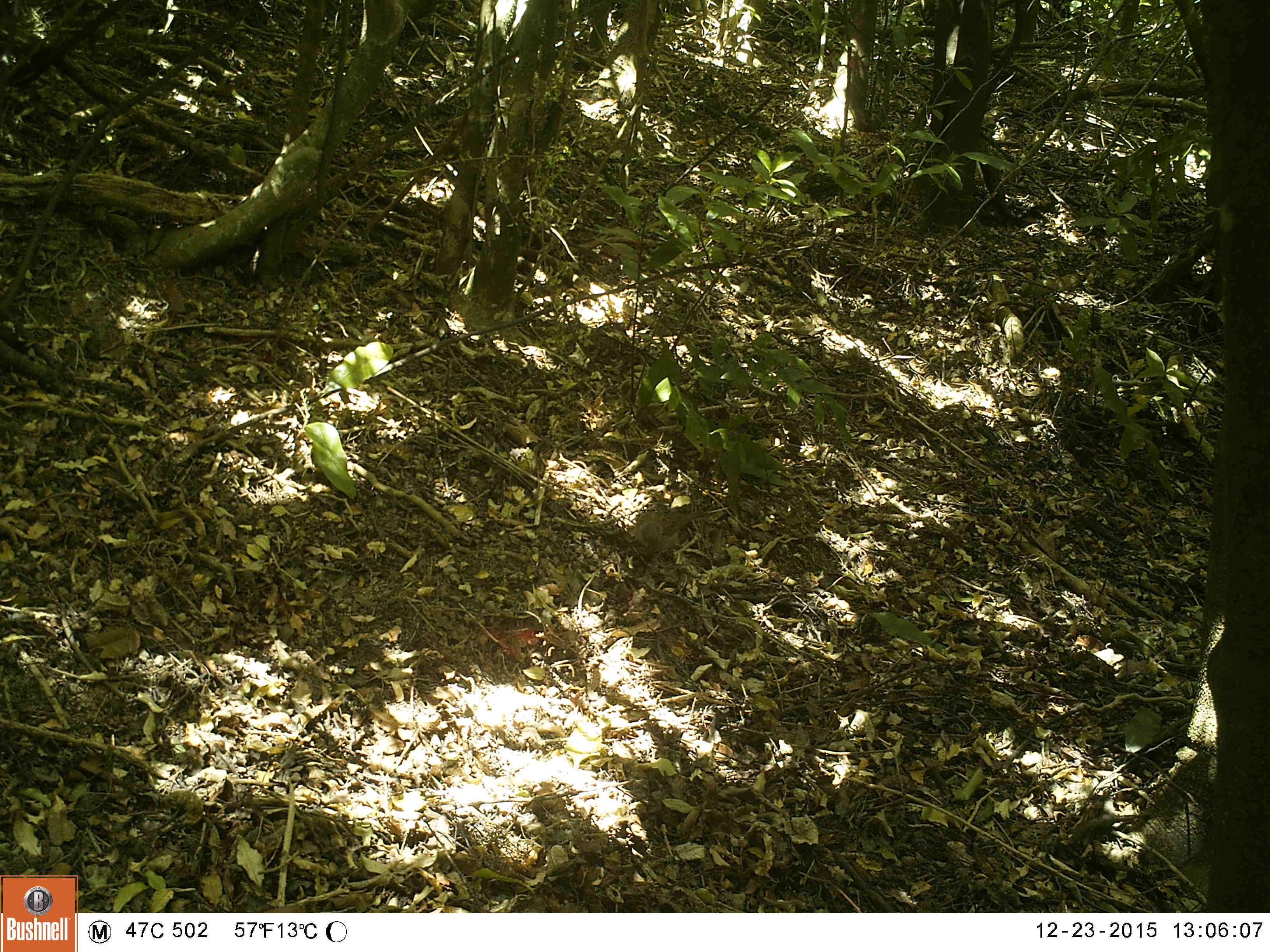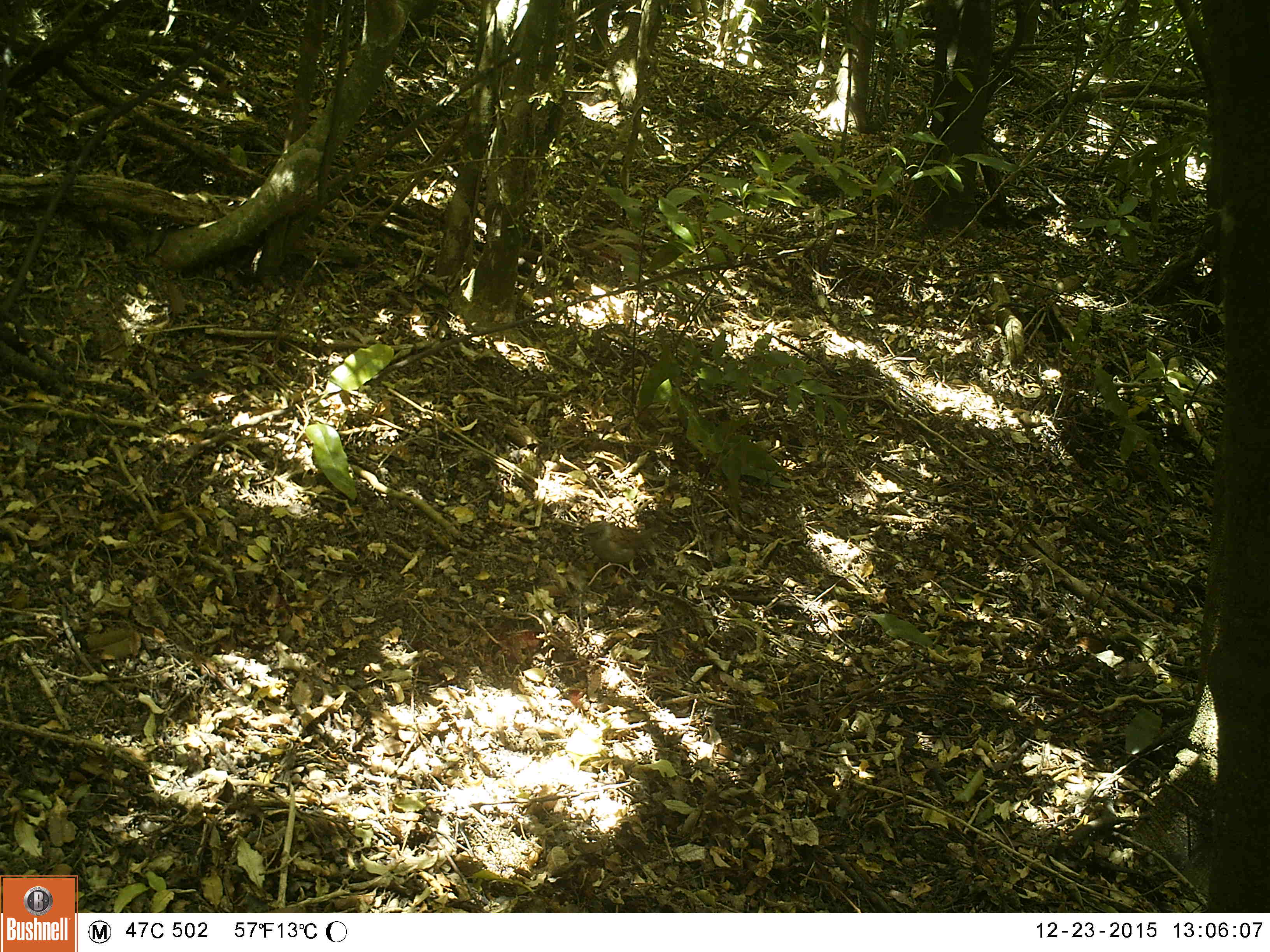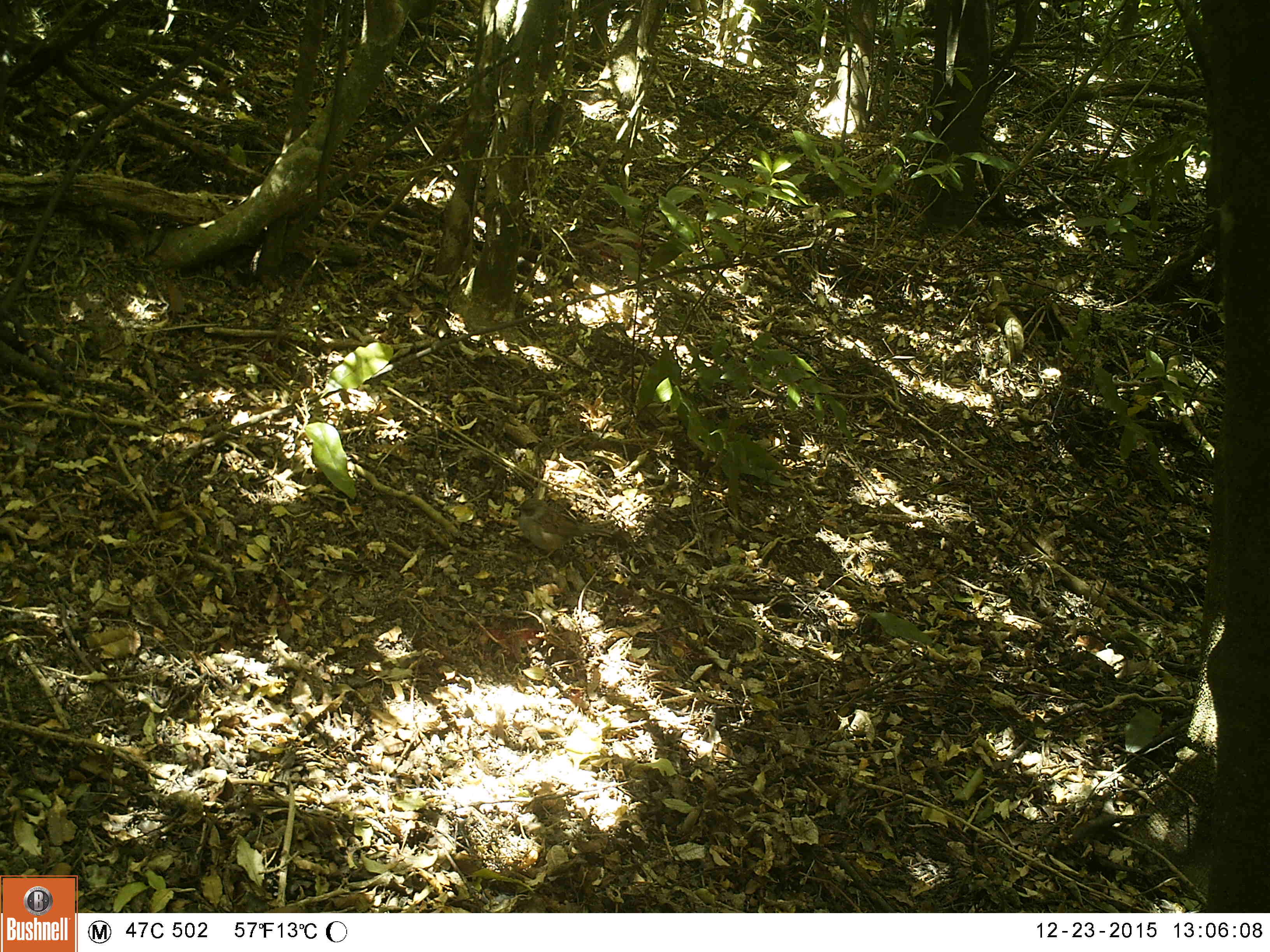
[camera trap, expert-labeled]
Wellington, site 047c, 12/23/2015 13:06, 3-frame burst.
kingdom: Animalia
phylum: Chordata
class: Aves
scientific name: Aves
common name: bird